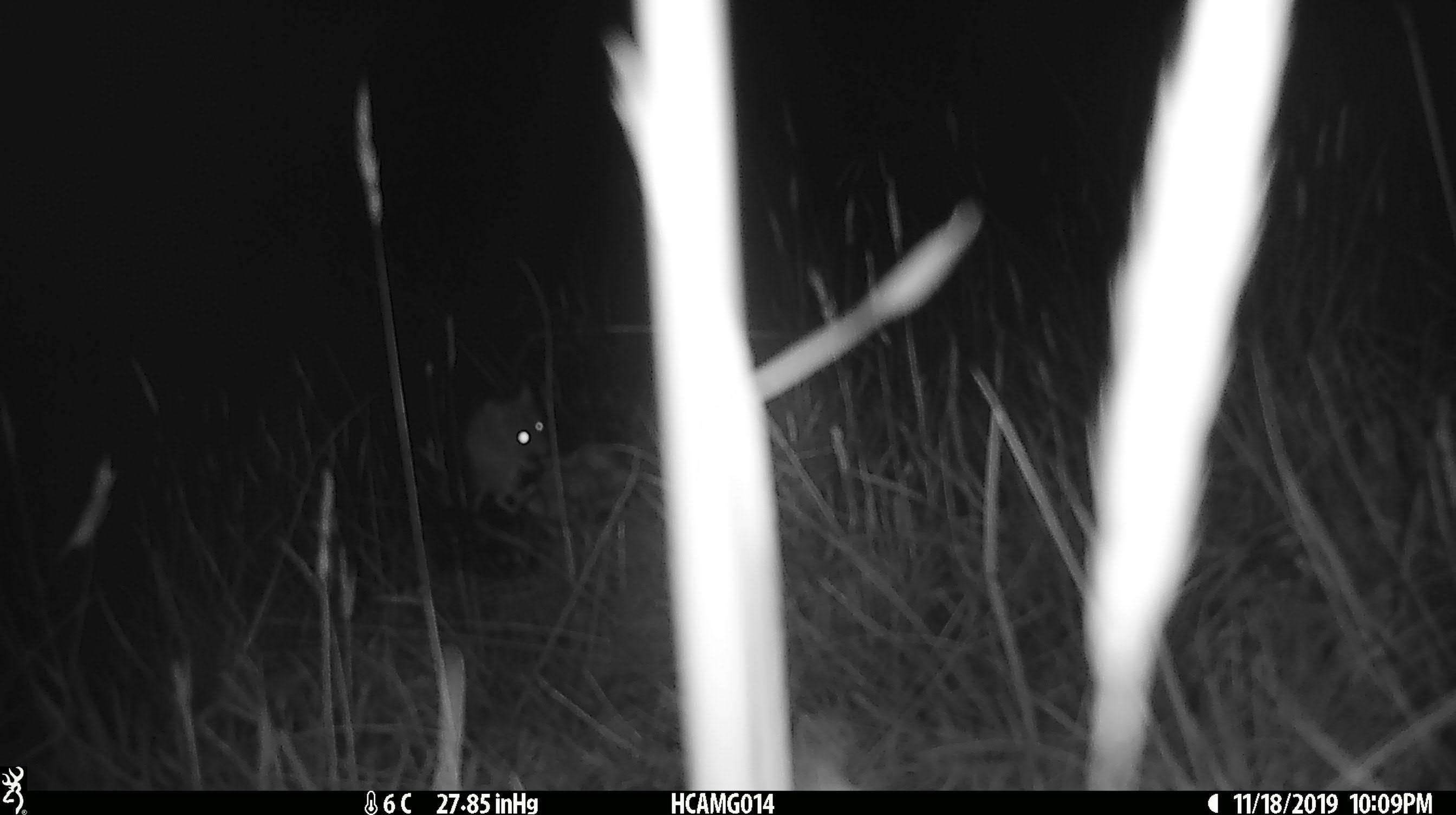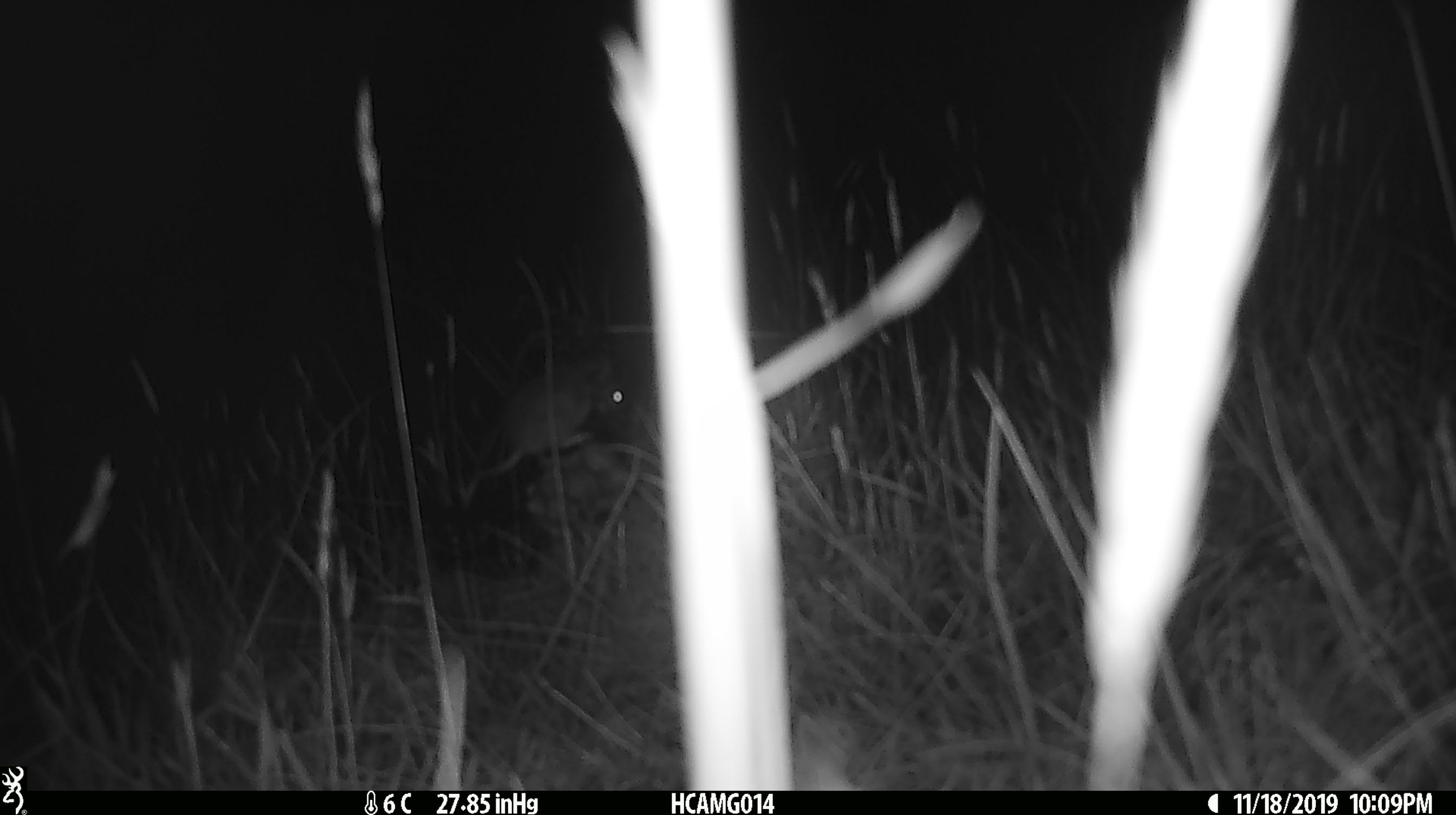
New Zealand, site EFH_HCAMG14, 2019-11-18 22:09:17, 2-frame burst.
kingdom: Animalia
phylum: Chordata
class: Mammalia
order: Rodentia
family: Muridae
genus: Mus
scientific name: Mus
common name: mouse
Mouse (Mus).